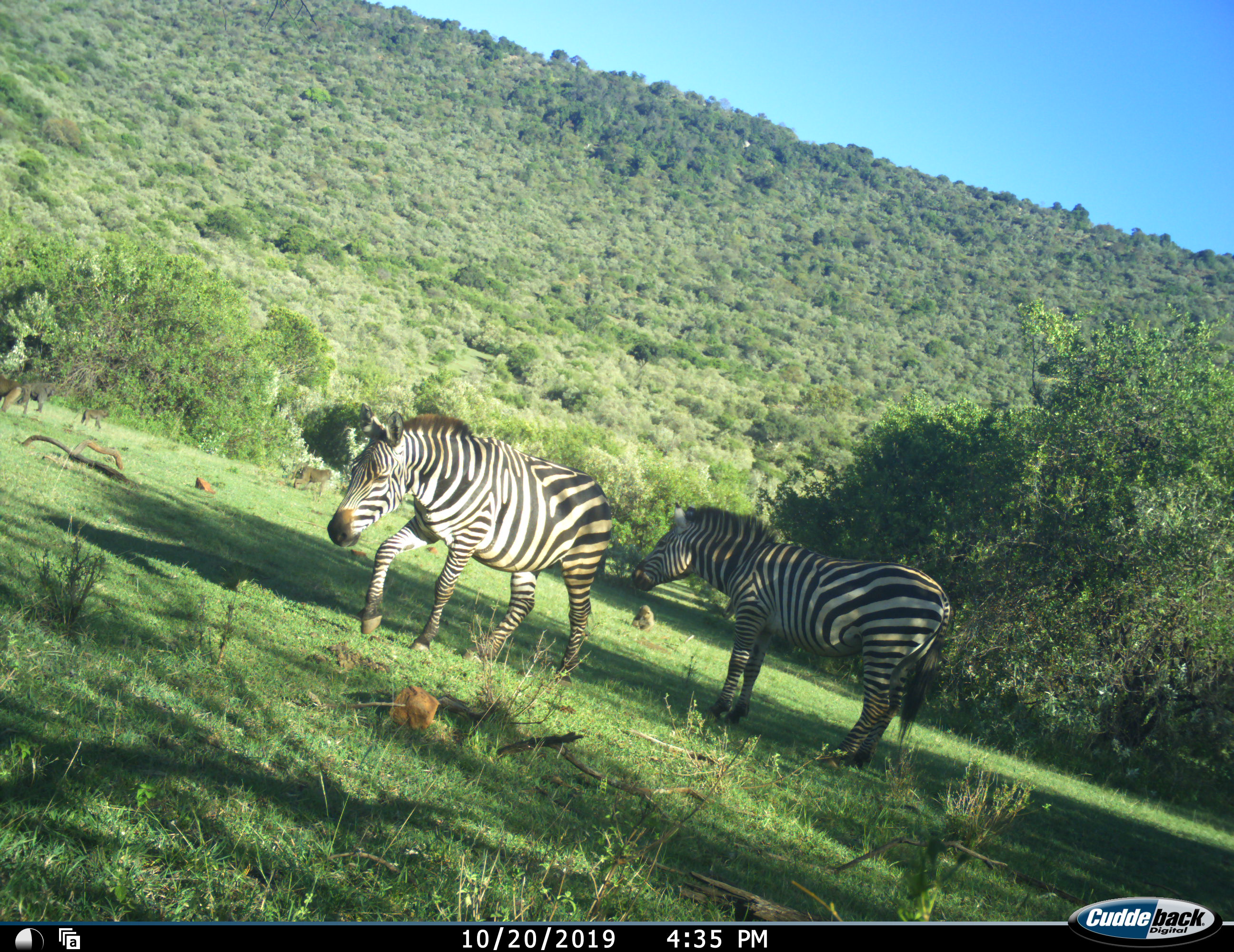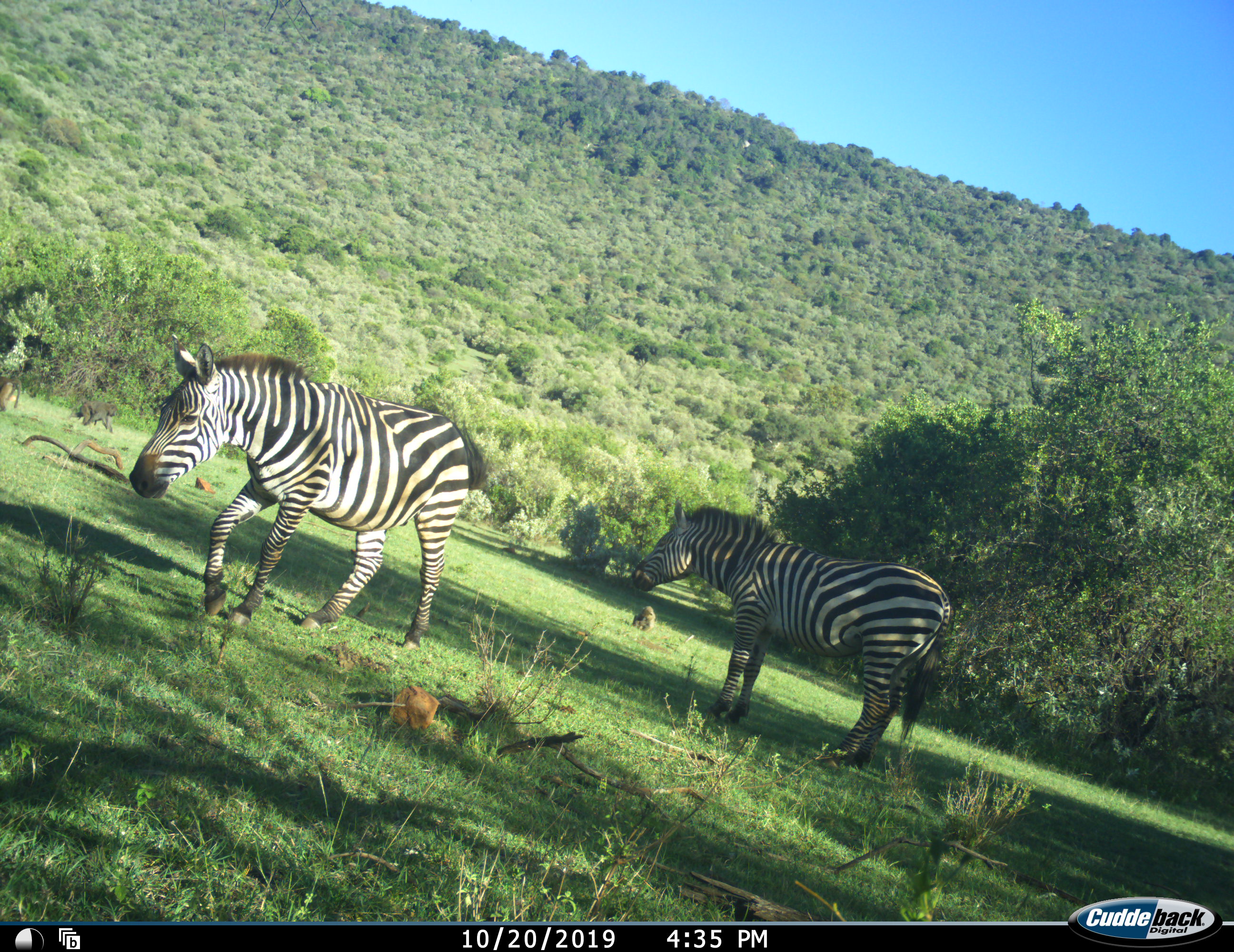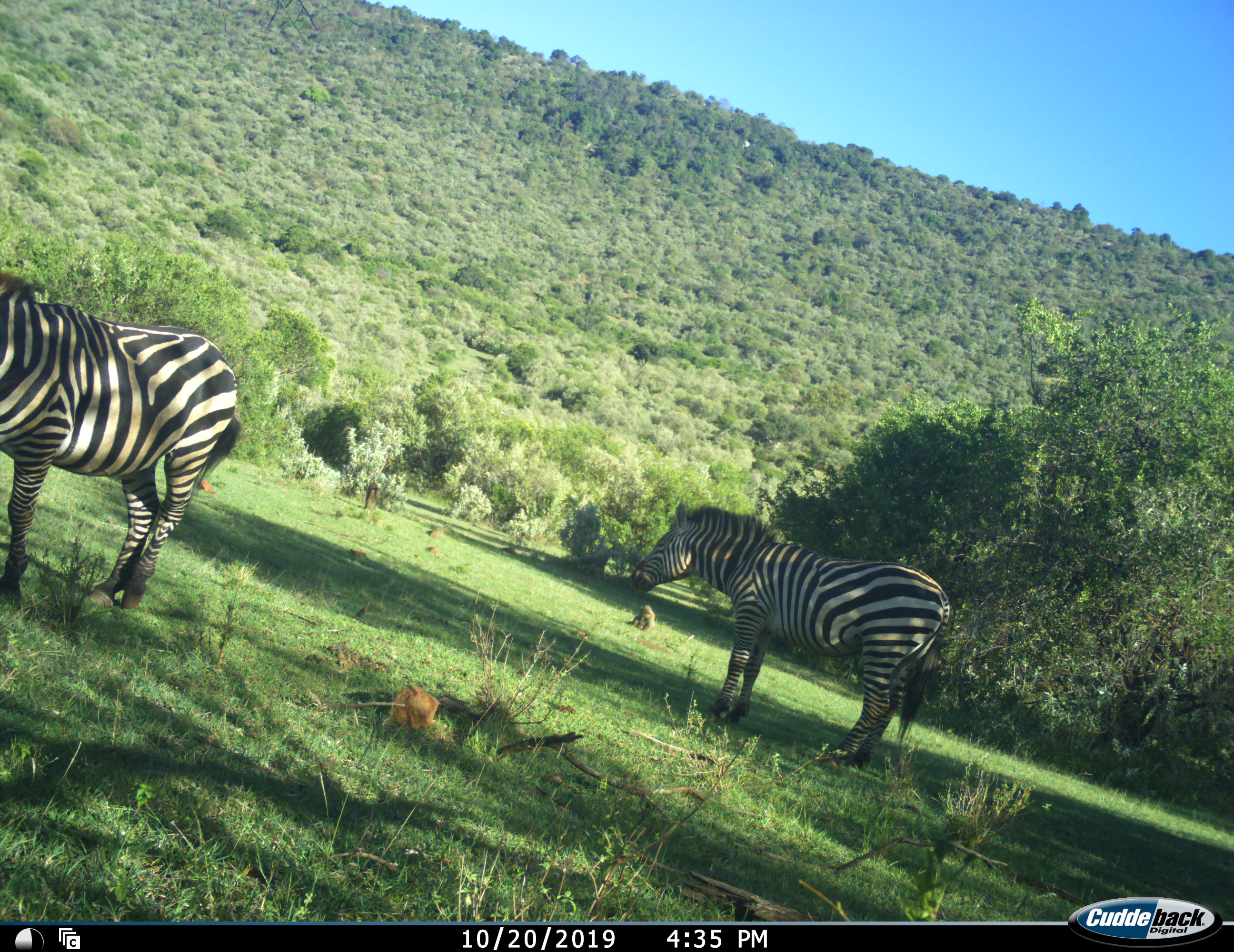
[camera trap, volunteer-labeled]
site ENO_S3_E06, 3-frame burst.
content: unidentified animal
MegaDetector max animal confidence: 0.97